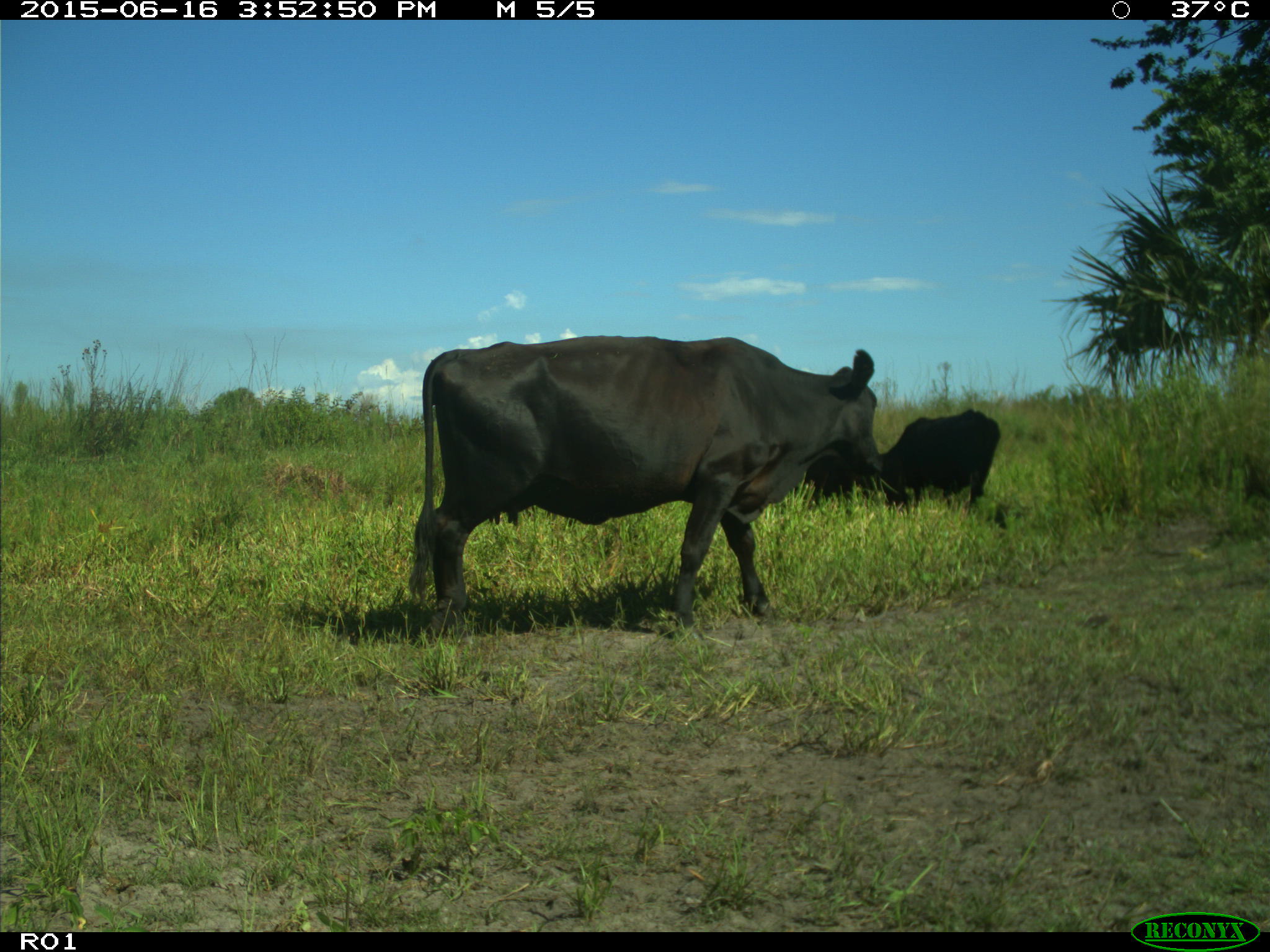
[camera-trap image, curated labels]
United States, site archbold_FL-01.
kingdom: Animalia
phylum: Chordata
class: Mammalia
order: Artiodactyla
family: Bovidae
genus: Bos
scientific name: Bos taurus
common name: domestic cow